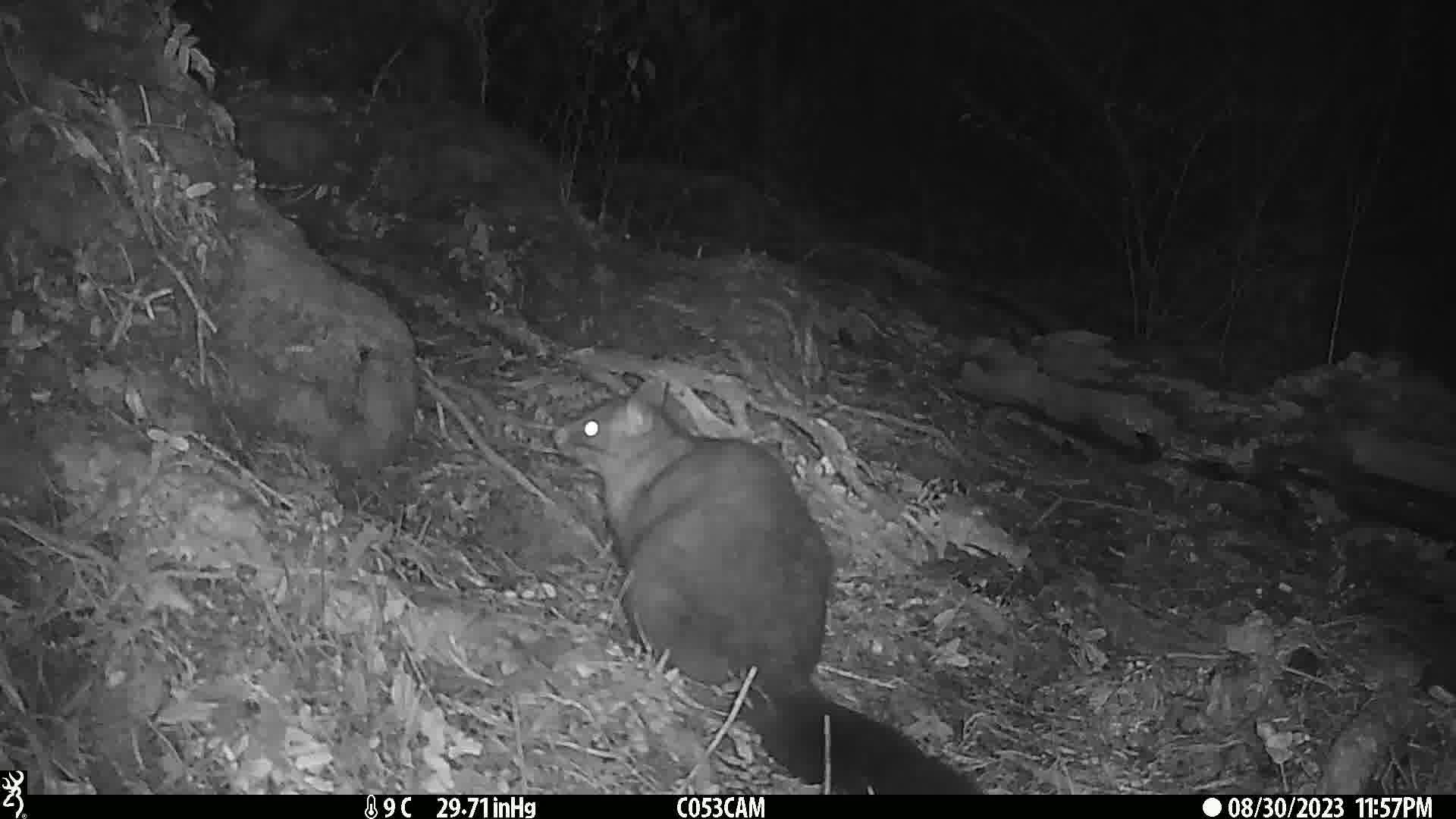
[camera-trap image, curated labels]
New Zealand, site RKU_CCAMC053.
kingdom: Animalia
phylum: Chordata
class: Mammalia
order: Diprotodontia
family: Phalangeridae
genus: Trichosurus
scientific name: Trichosurus vulpecula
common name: common brushtail possum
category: possum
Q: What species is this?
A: Possum (common brushtail possum) (Trichosurus vulpecula).